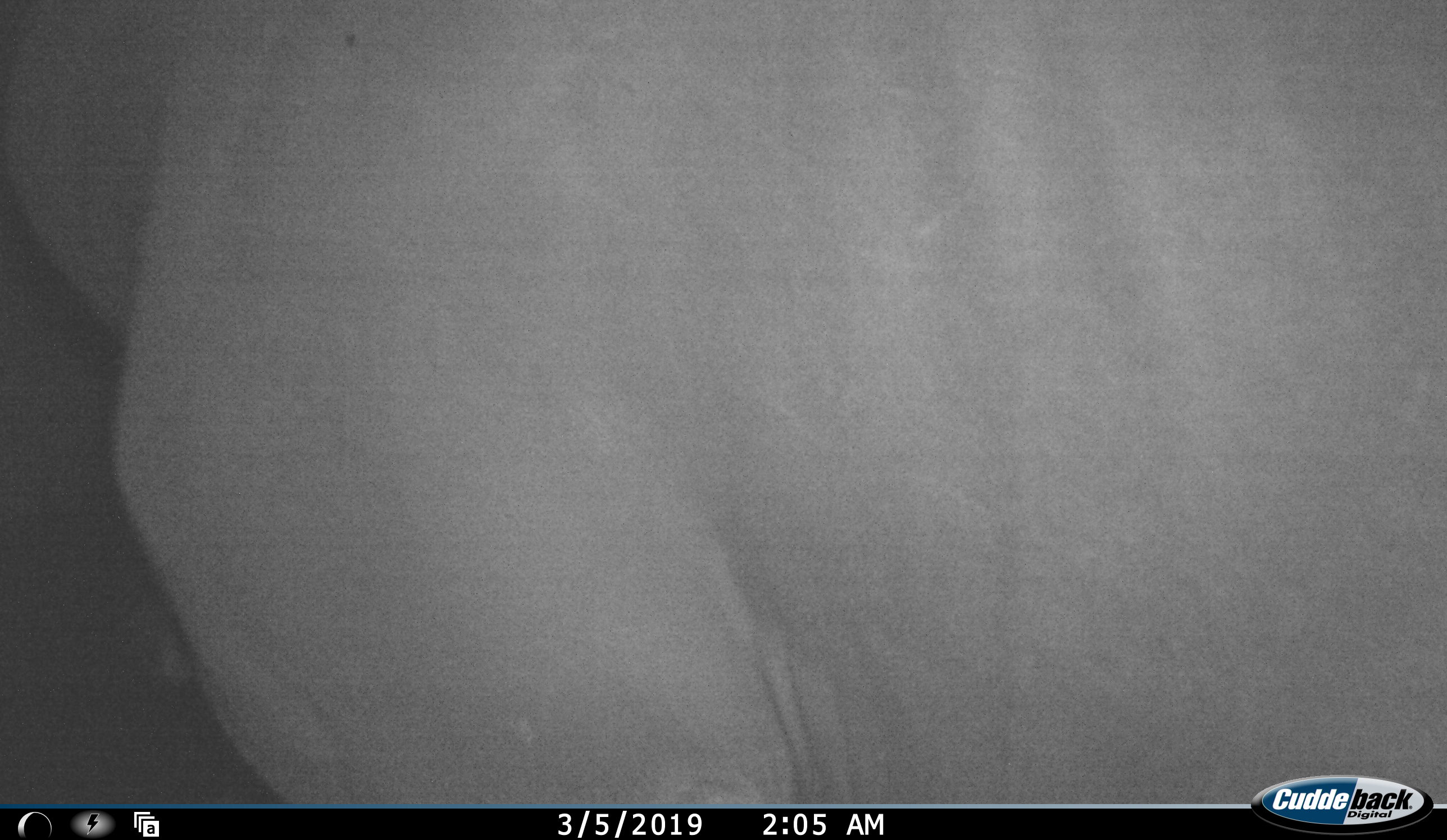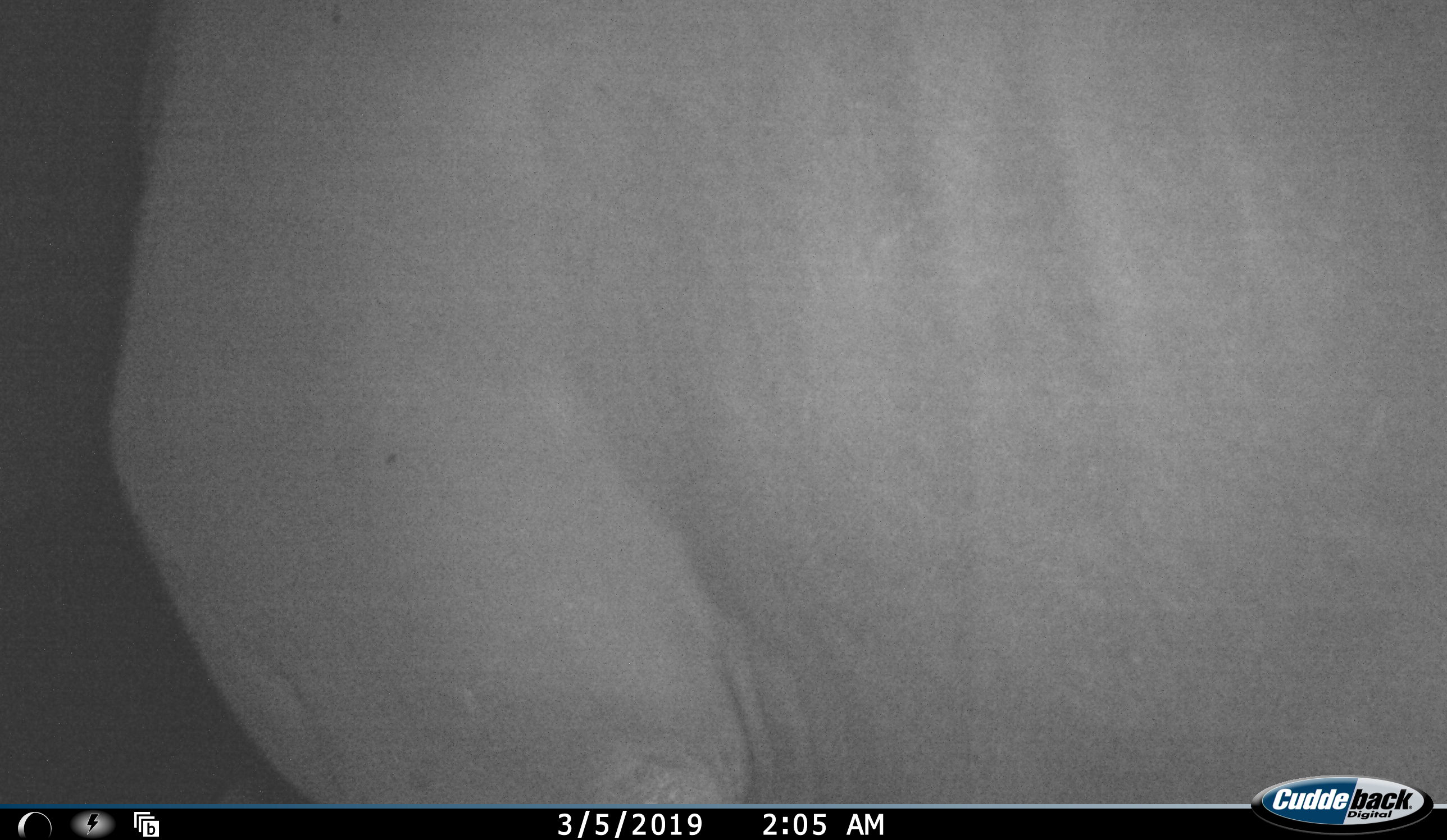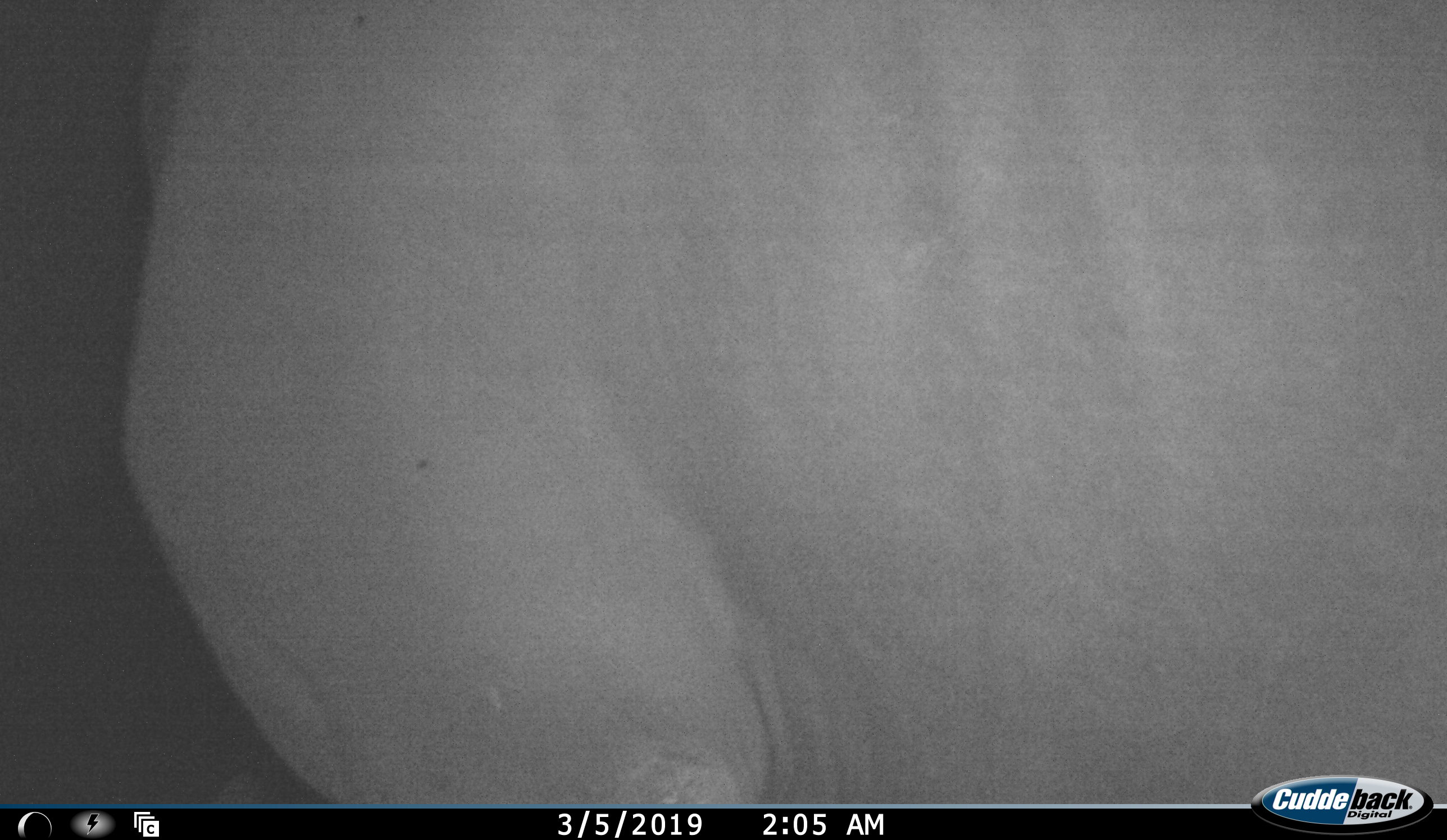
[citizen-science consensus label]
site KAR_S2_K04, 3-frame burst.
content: unidentified animal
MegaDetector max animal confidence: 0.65